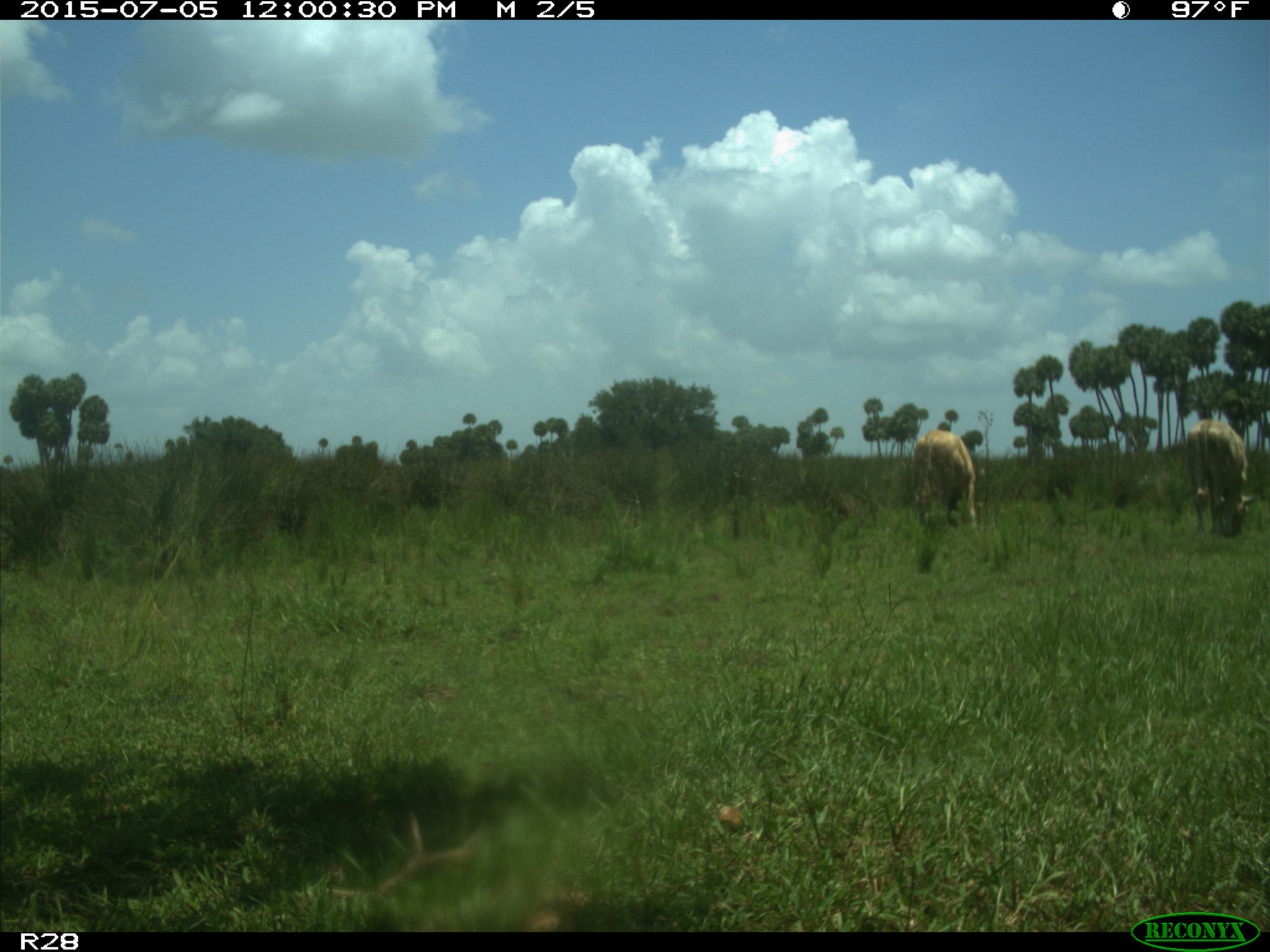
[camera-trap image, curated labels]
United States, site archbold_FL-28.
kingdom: Animalia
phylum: Chordata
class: Mammalia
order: Artiodactyla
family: Bovidae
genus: Bos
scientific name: Bos taurus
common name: domestic cow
Bos taurus (domestic cow).